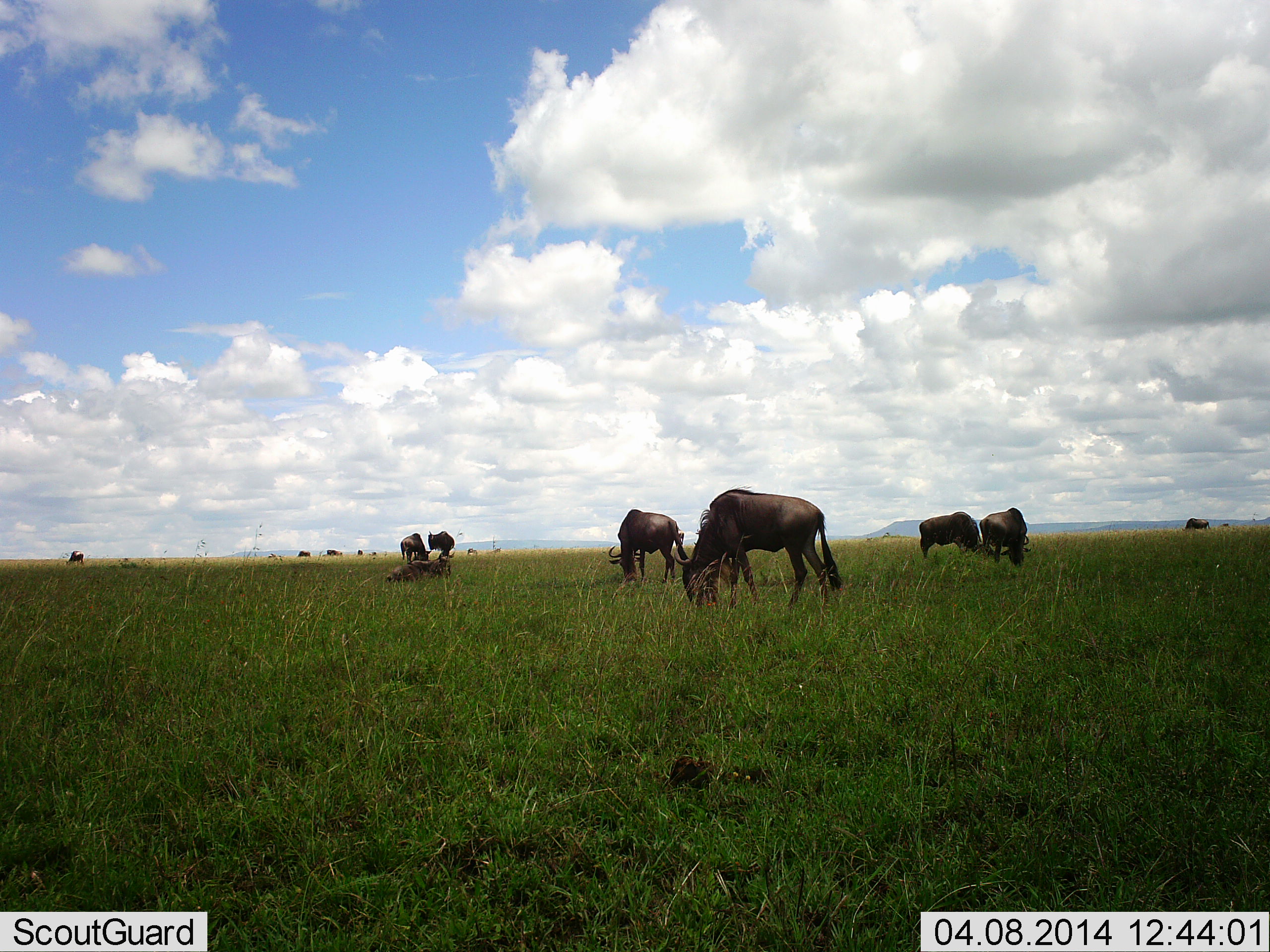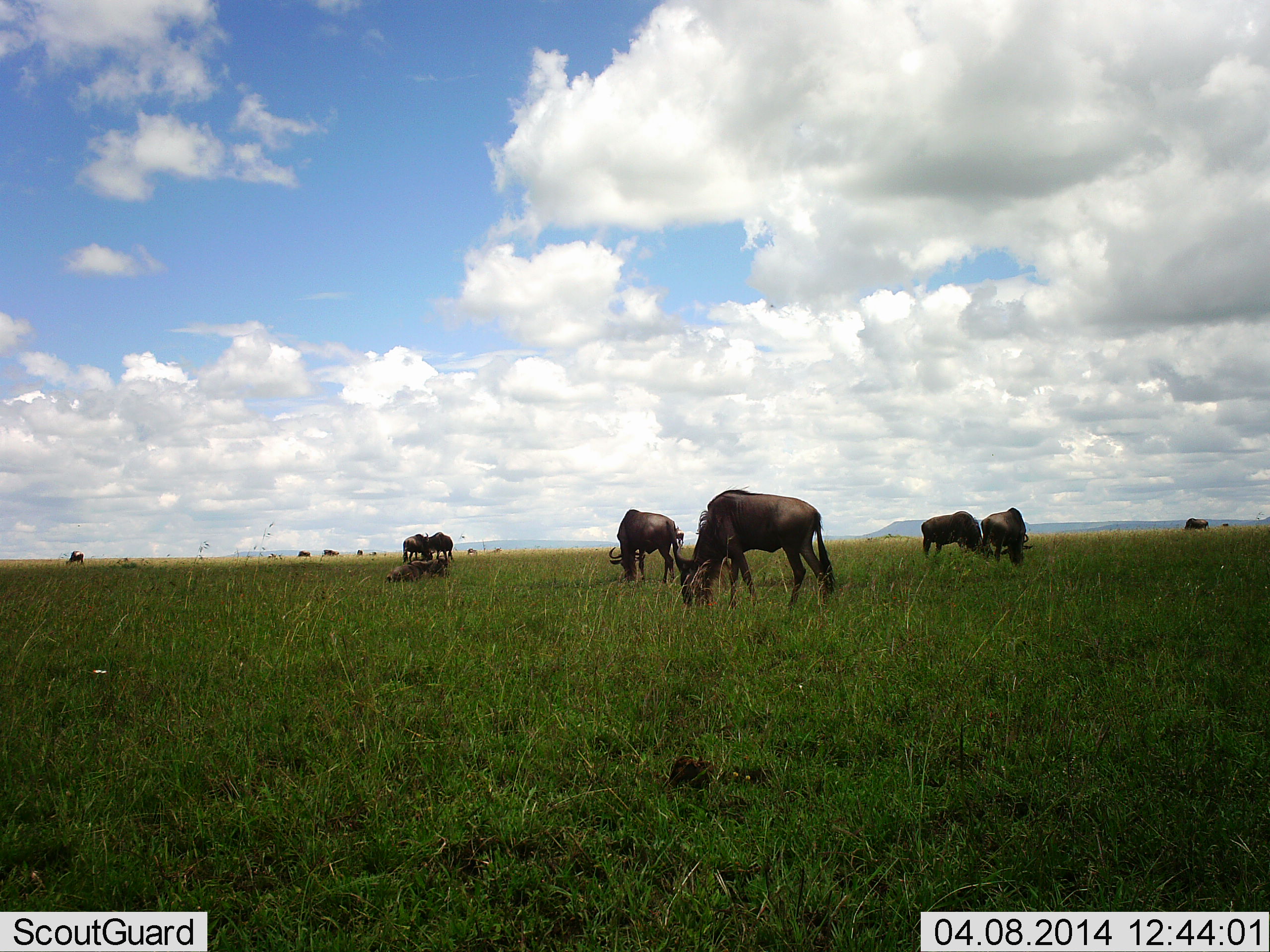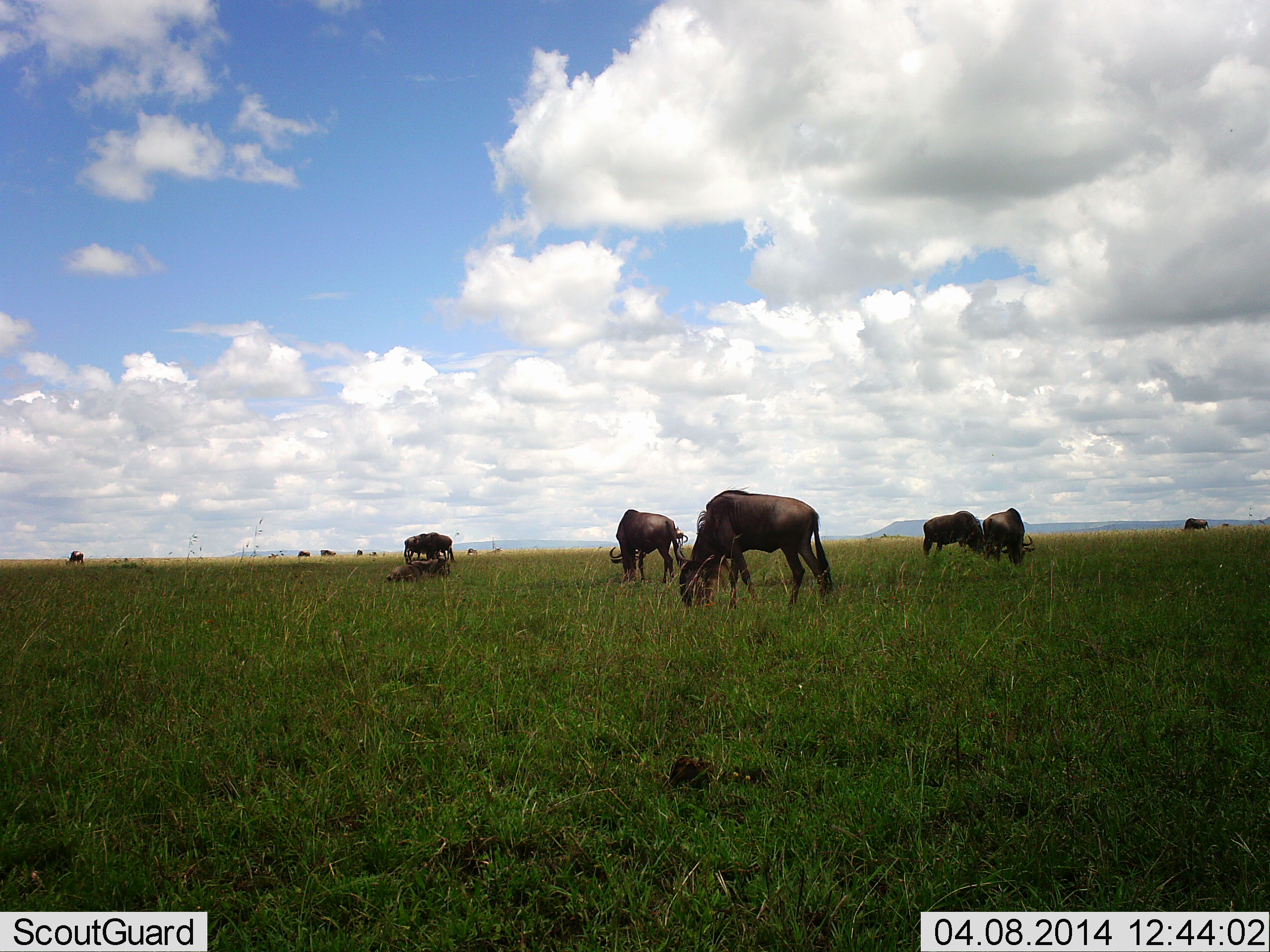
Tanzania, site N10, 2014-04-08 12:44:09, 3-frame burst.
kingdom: Animalia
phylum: Chordata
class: Mammalia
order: Artiodactyla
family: Bovidae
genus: Connochaetes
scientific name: Connochaetes taurinus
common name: blue wildebeest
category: wildebeest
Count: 11-50.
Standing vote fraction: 18%.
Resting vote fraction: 27%.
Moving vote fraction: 0%.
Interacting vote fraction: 0%.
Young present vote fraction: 9%.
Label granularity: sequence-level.